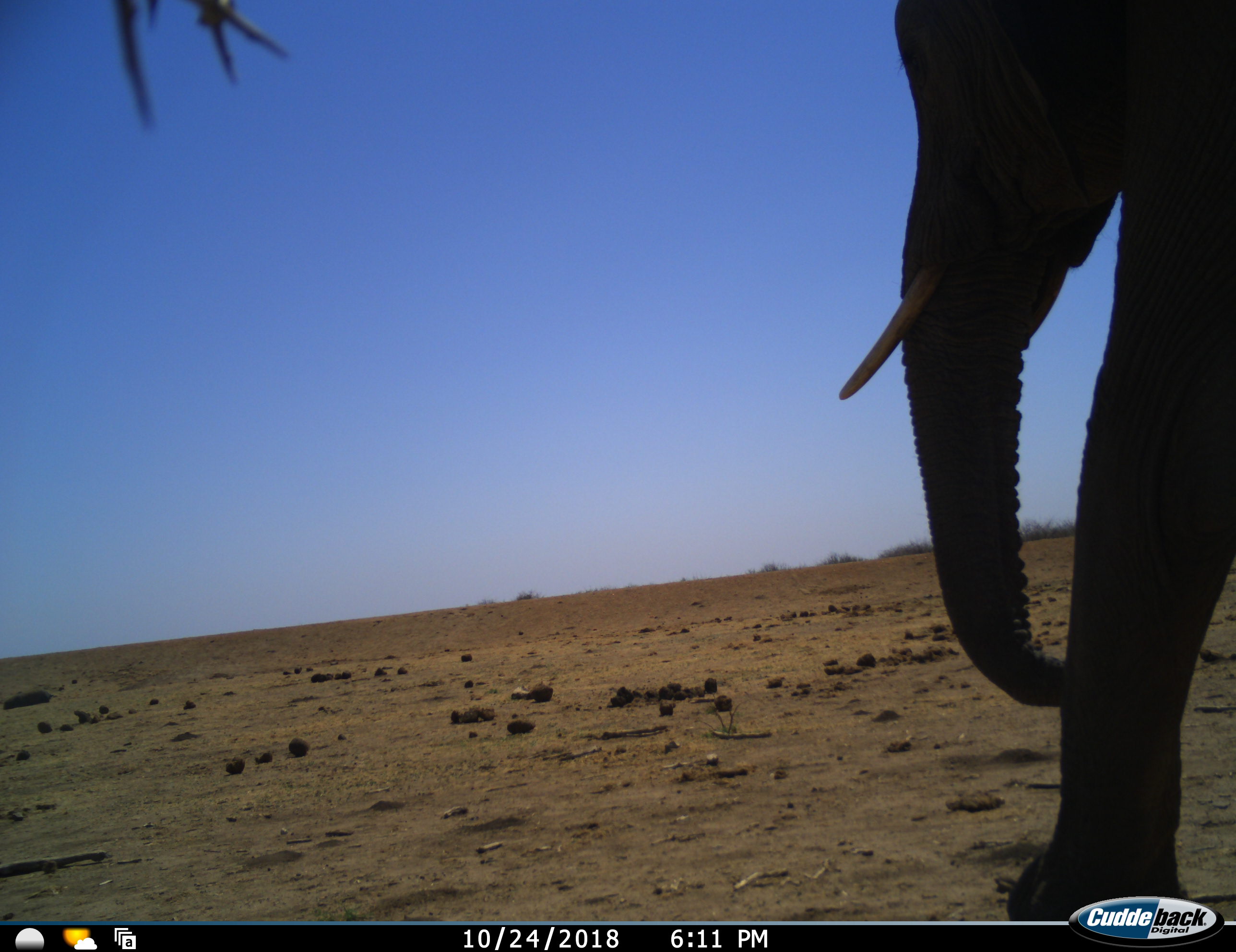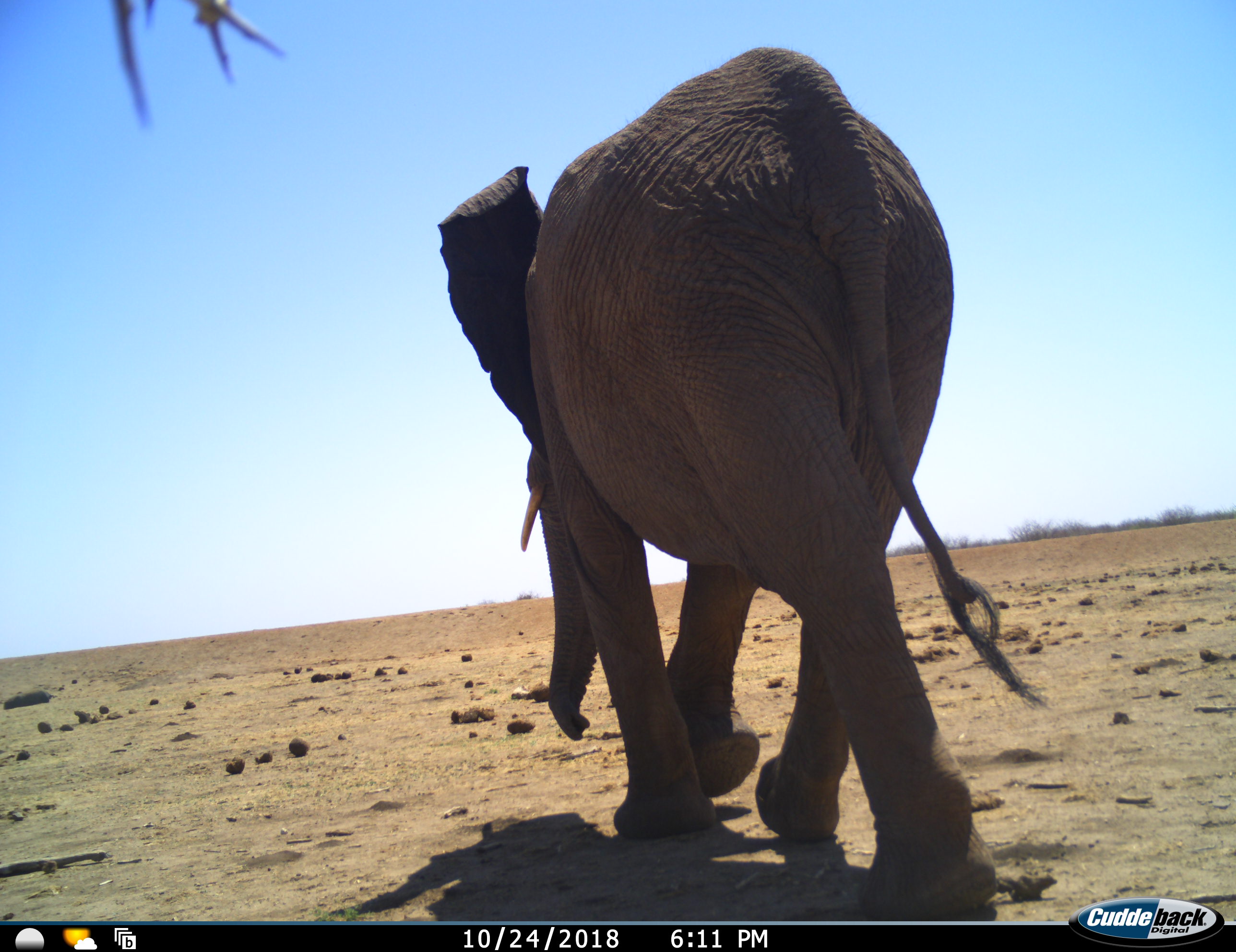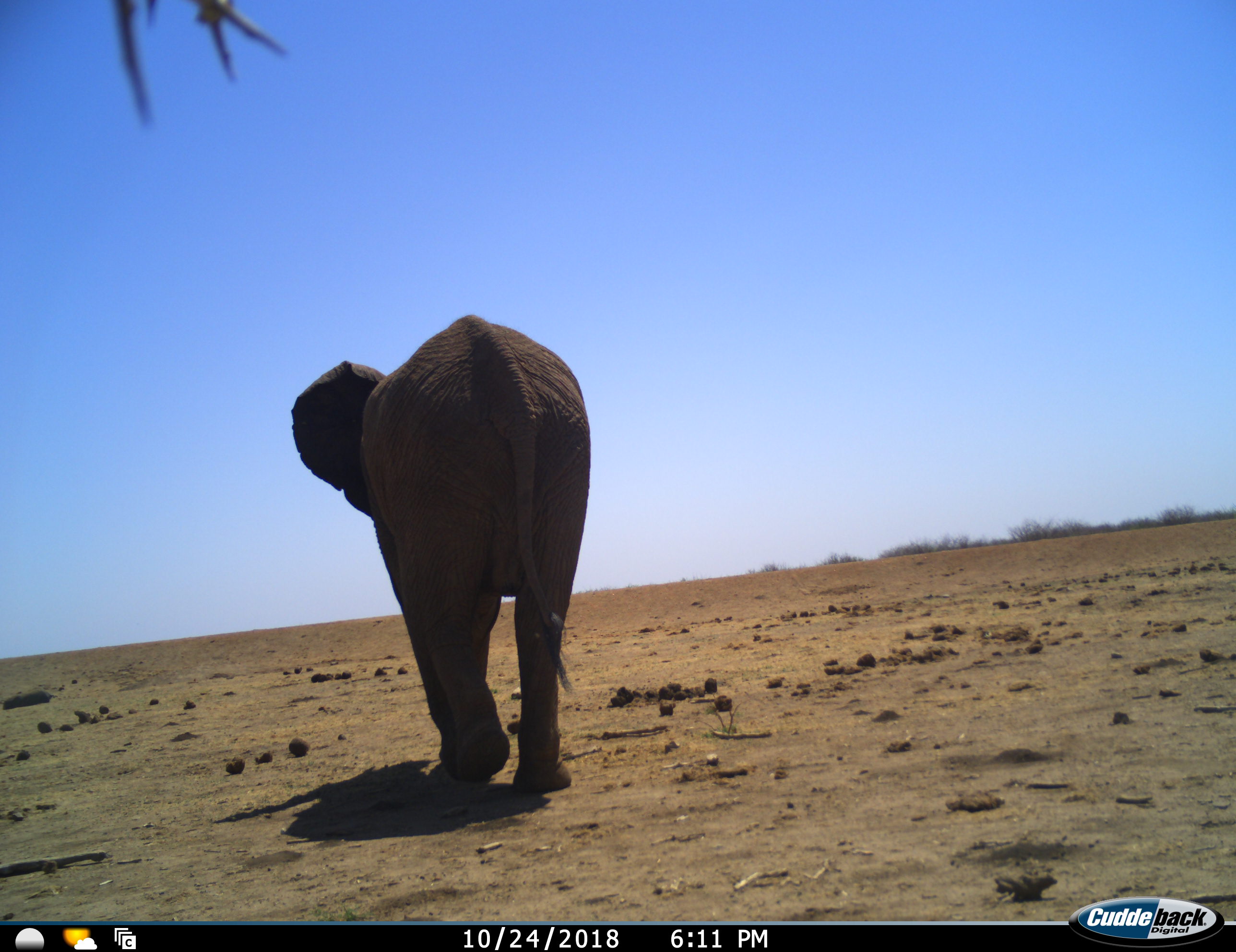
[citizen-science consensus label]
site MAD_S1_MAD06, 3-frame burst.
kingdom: Animalia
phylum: Chordata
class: Mammalia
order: Proboscidea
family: Elephantidae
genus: Loxodonta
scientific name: Loxodonta africana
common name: african bush elephant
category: elephant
Elephant (african bush elephant) (Loxodonta africana), count 1. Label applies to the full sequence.